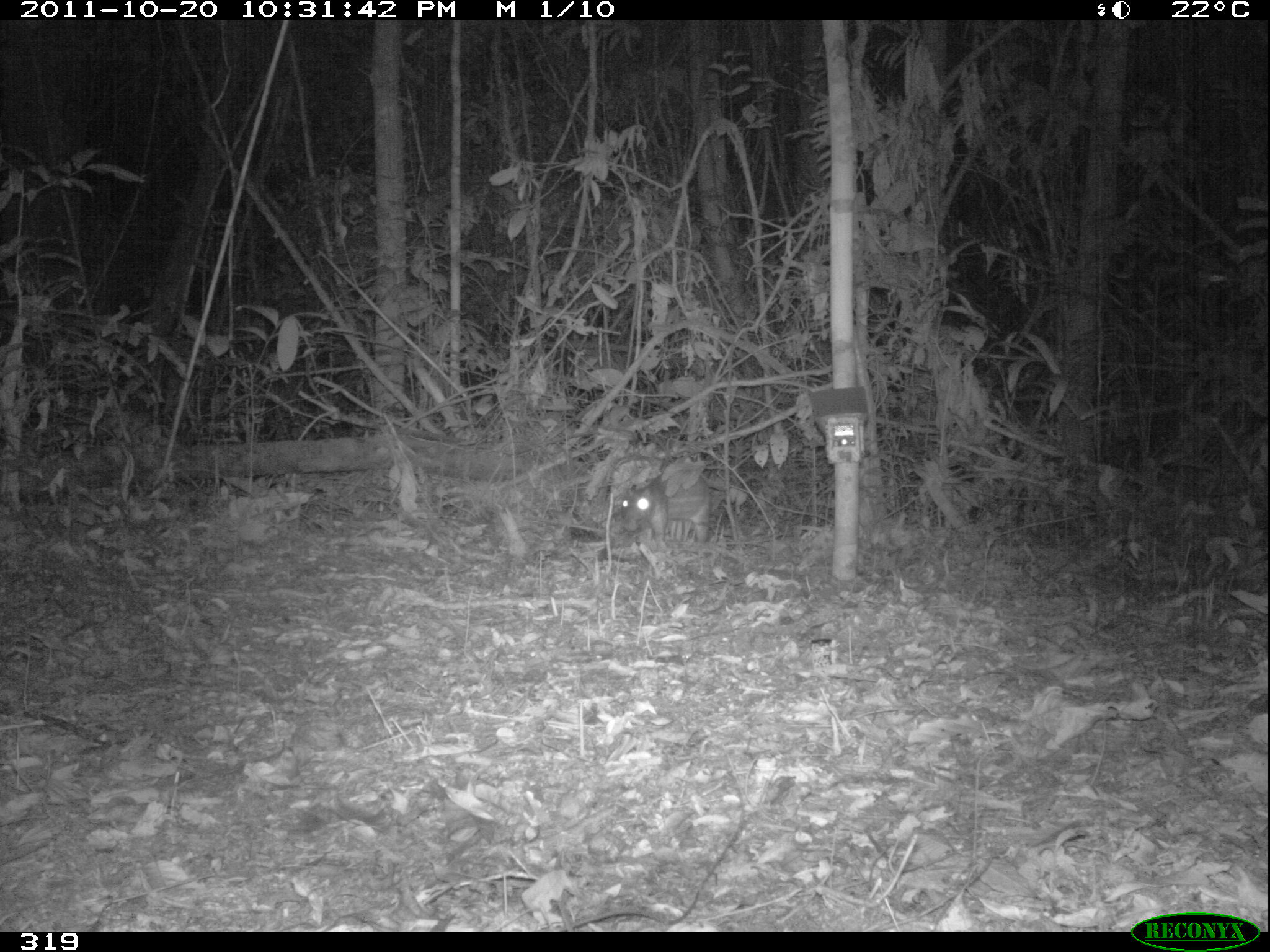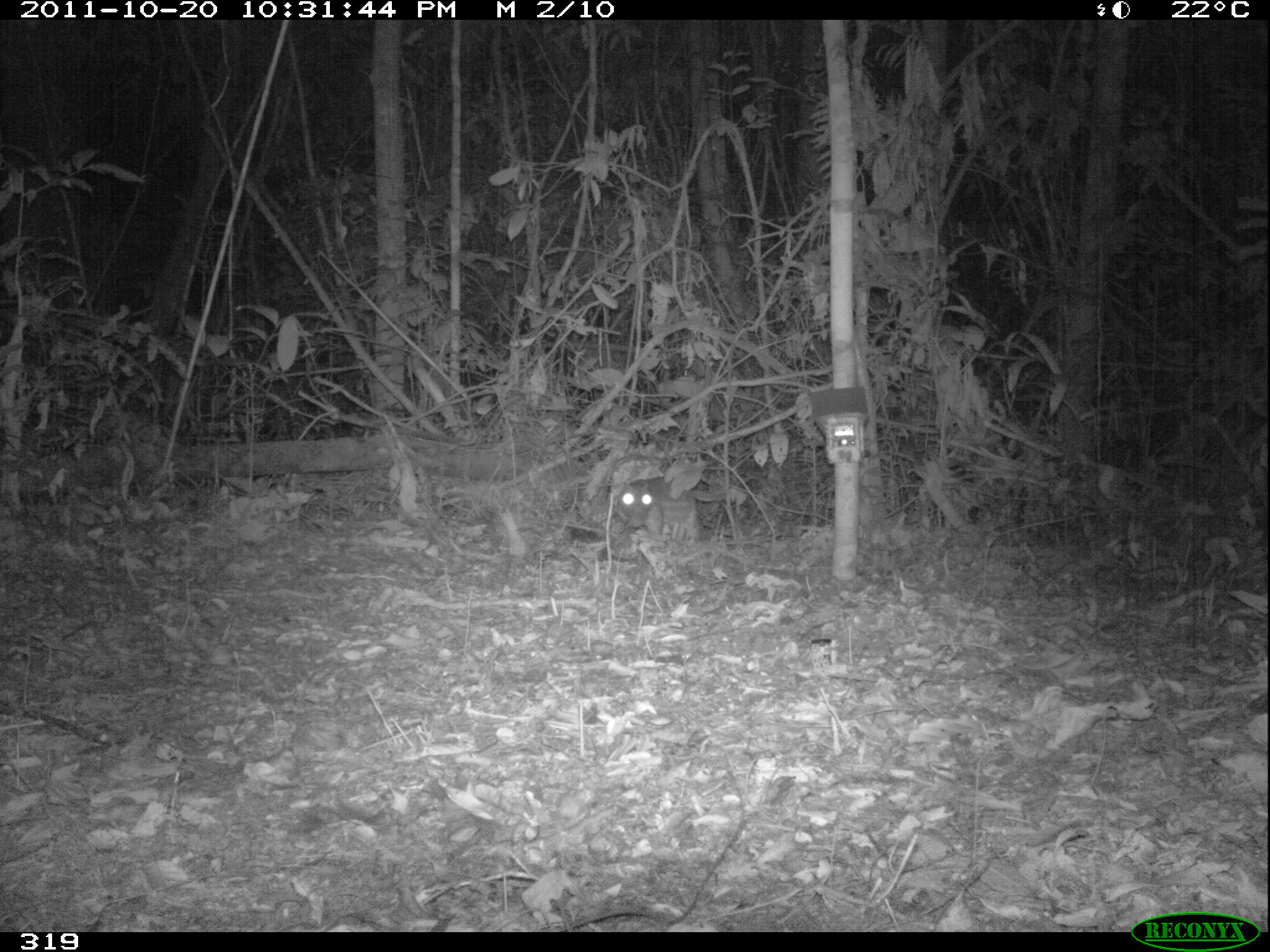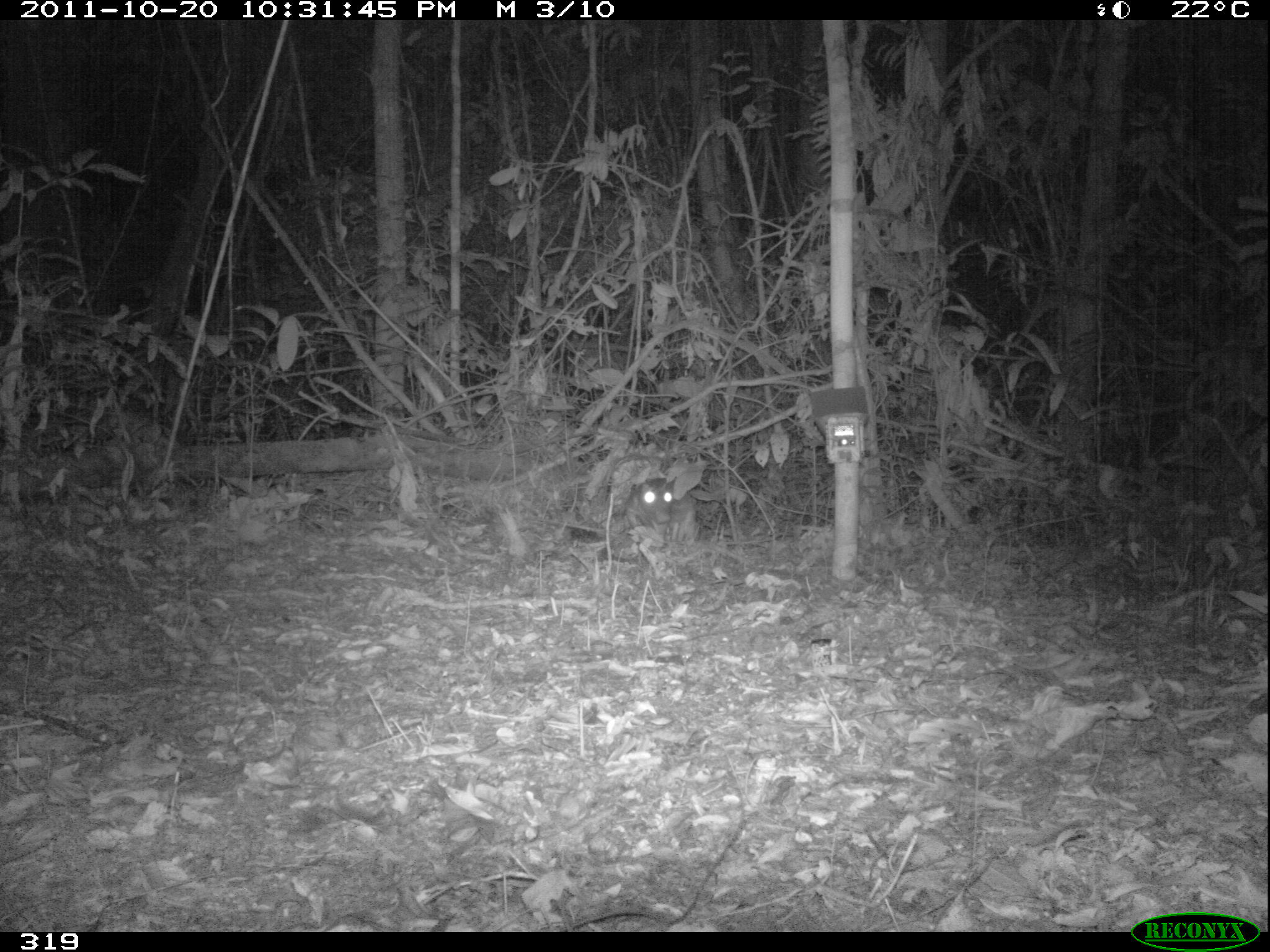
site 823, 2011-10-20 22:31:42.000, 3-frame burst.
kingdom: Animalia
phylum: Chordata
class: Mammalia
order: Rodentia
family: Cuniculidae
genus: Cuniculus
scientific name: Cuniculus paca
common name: spotted paca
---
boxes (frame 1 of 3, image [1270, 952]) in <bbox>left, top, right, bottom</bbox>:
cuniculus paca: <bbox>620, 469, 711, 548</bbox>